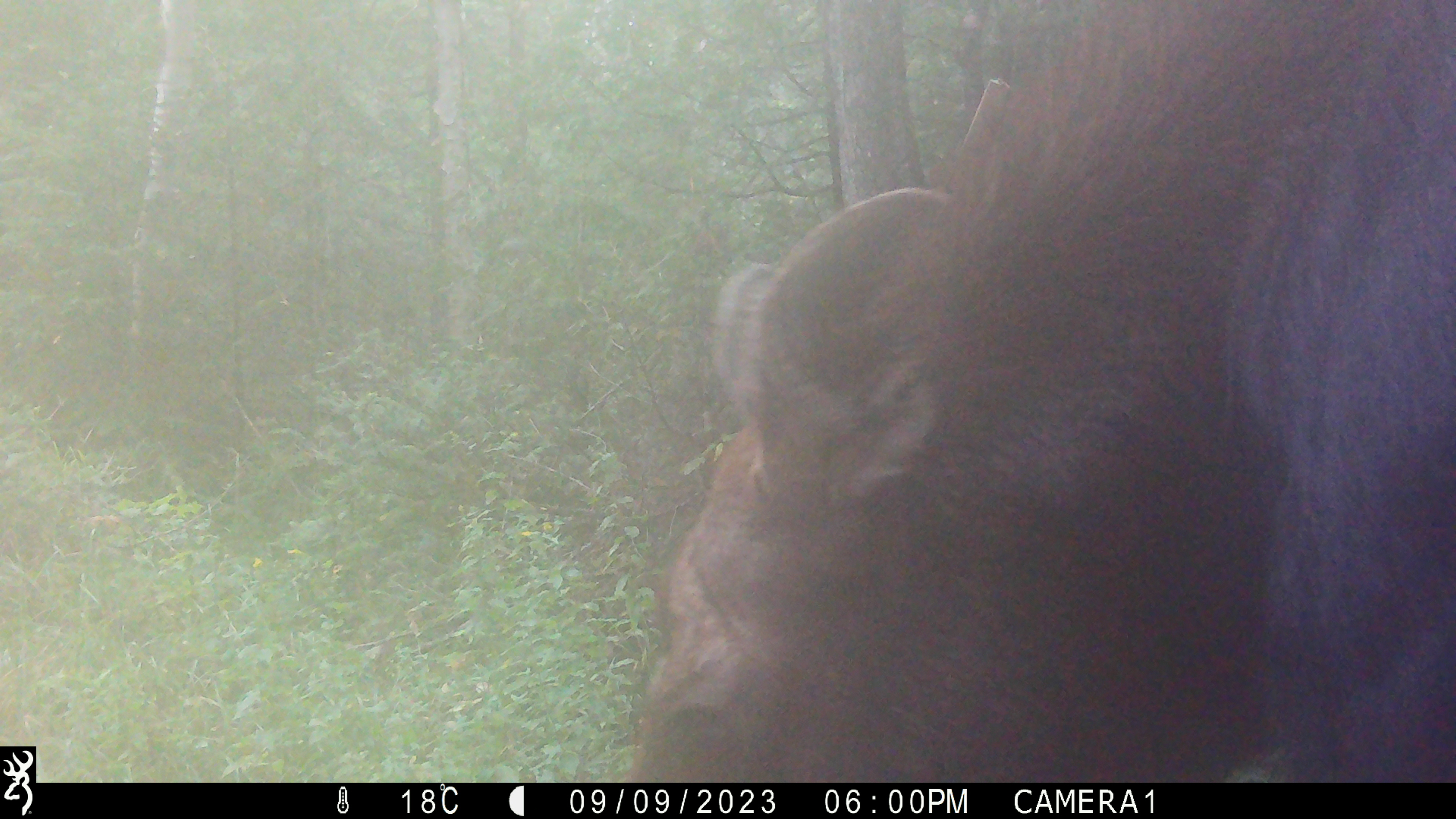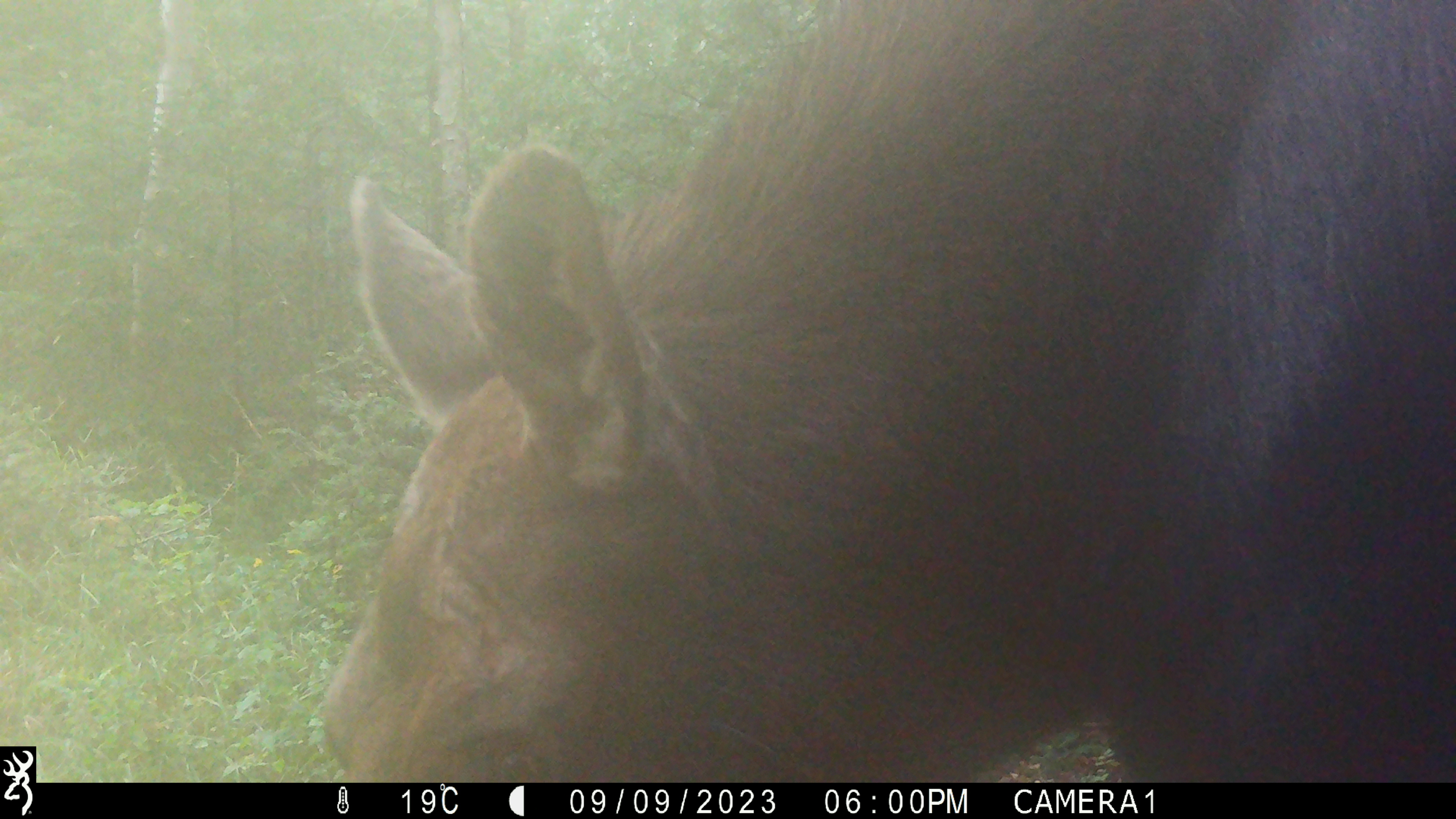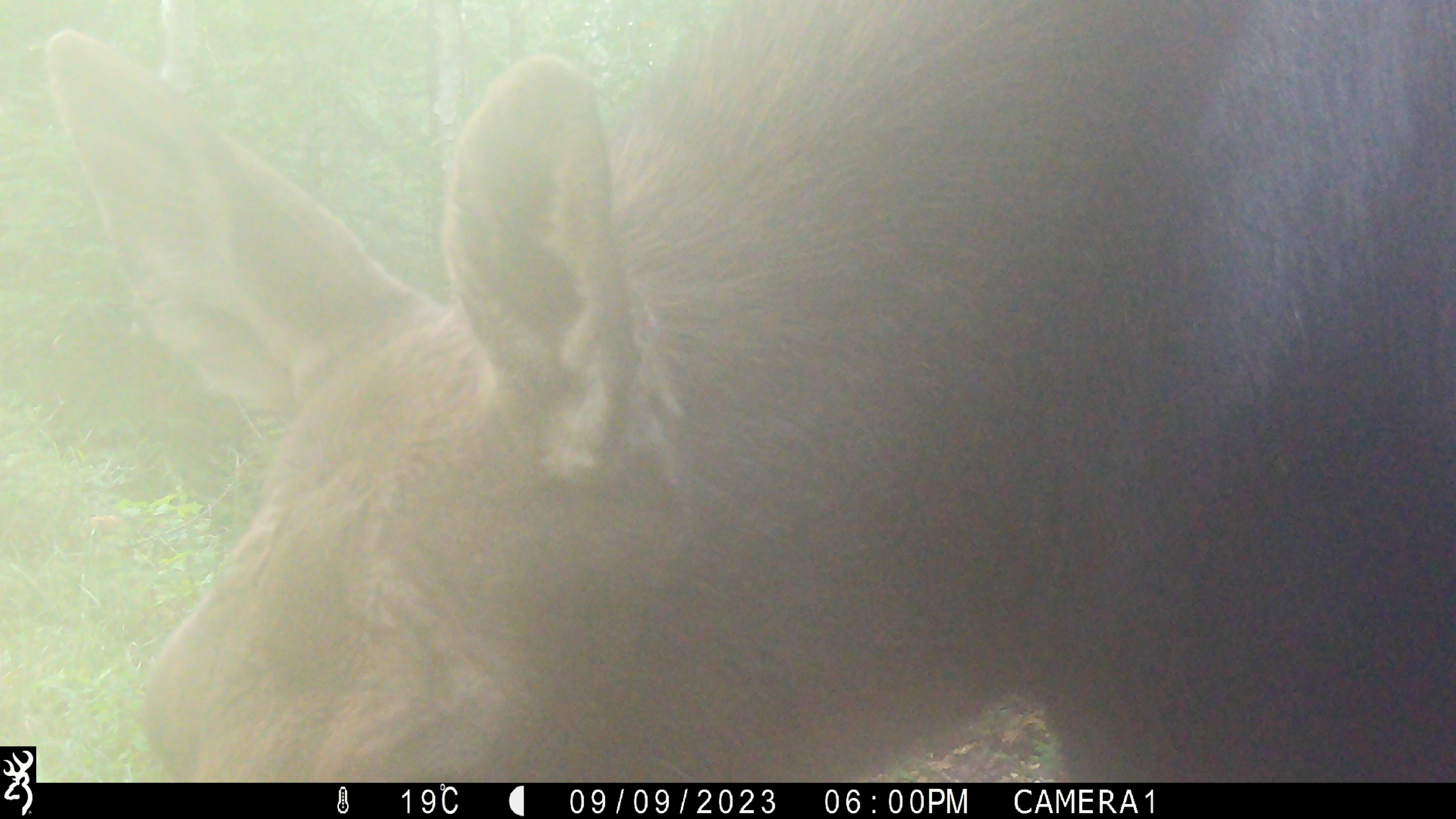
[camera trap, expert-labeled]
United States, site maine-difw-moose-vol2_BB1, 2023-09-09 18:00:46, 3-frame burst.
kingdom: Animalia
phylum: Chordata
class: Mammalia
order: Artiodactyla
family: Cervidae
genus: Alces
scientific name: Alces alces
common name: moose